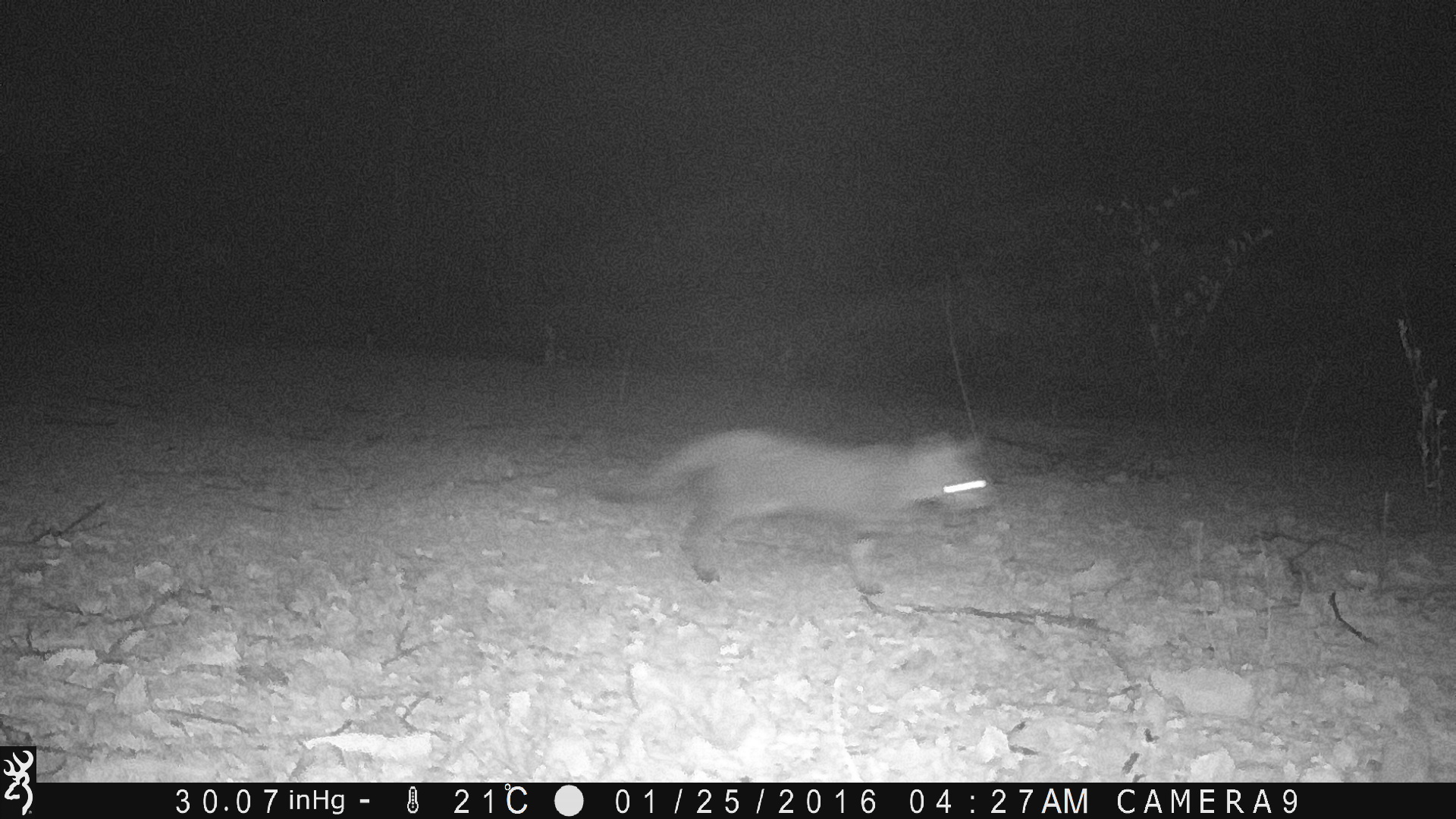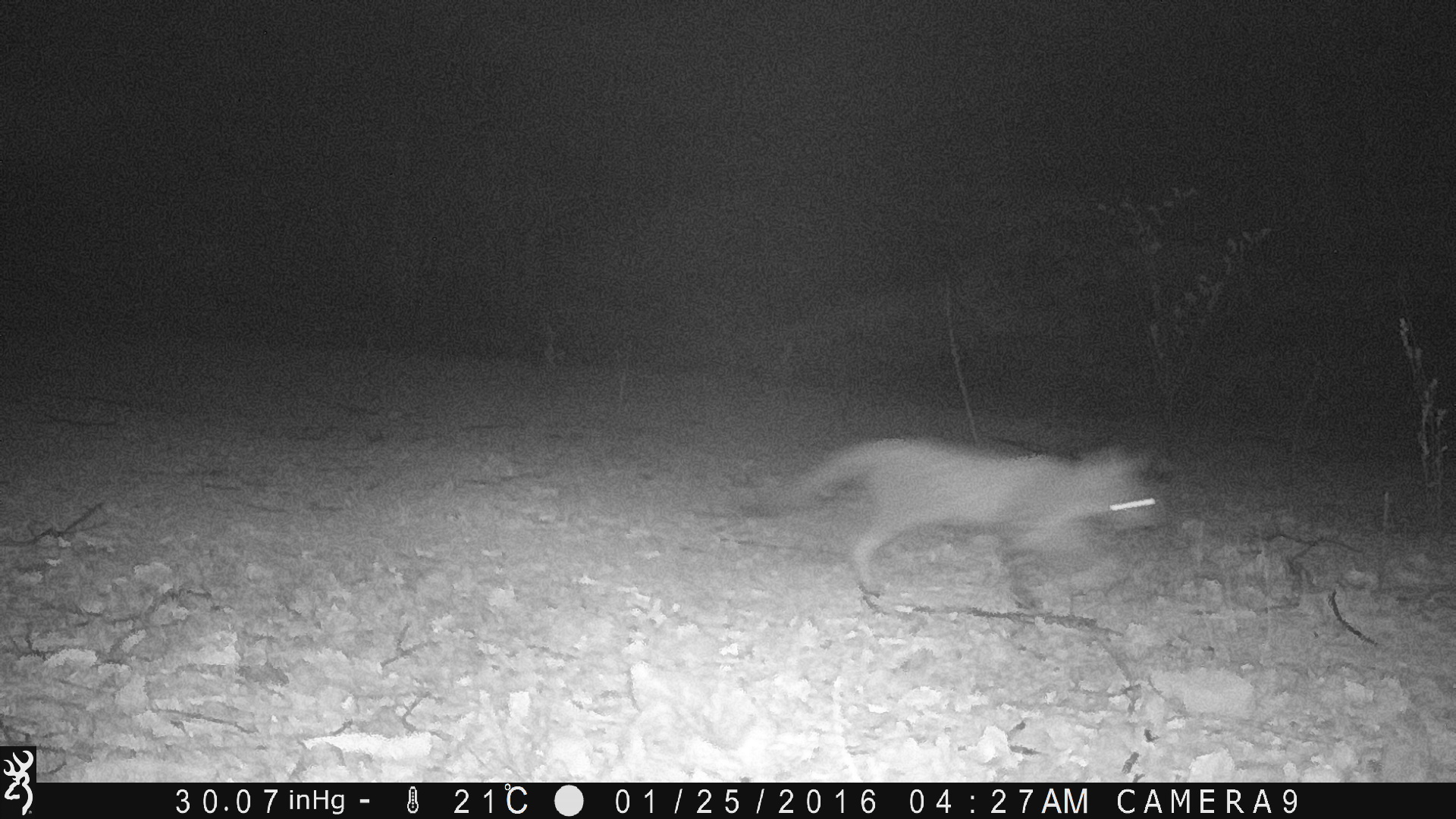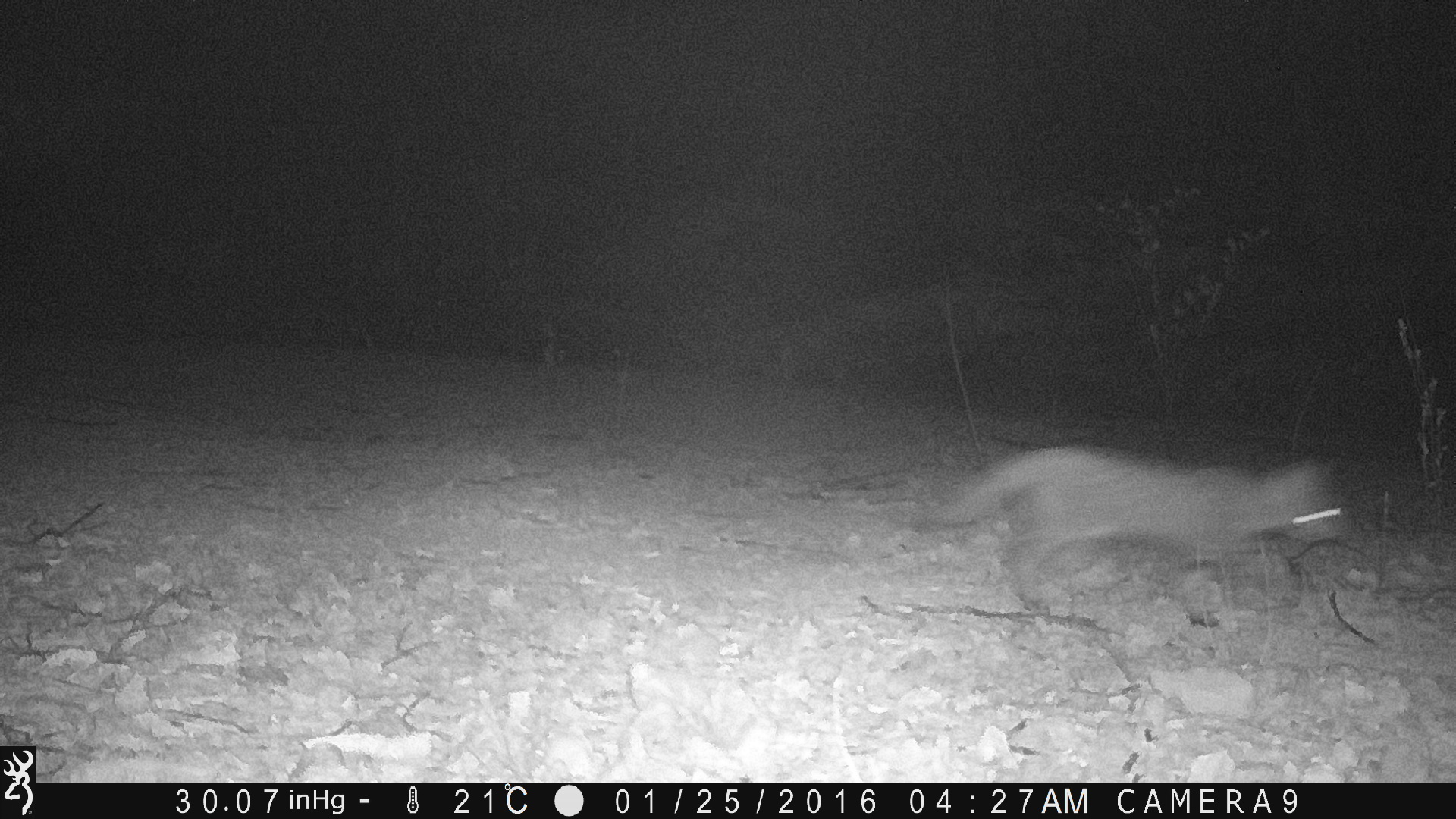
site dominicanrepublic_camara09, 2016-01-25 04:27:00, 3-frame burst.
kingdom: Animalia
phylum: Chordata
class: Mammalia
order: Carnivora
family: Felidae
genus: Felis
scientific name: Felis catus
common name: cat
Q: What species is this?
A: Cat (Felis catus).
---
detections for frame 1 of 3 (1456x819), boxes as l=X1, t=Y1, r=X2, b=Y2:
cat: l=589, t=422, r=1002, b=601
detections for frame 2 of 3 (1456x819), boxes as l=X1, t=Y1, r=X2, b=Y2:
cat: l=761, t=435, r=1166, b=607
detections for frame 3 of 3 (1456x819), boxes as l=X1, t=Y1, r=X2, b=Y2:
cat: l=930, t=445, r=1357, b=610